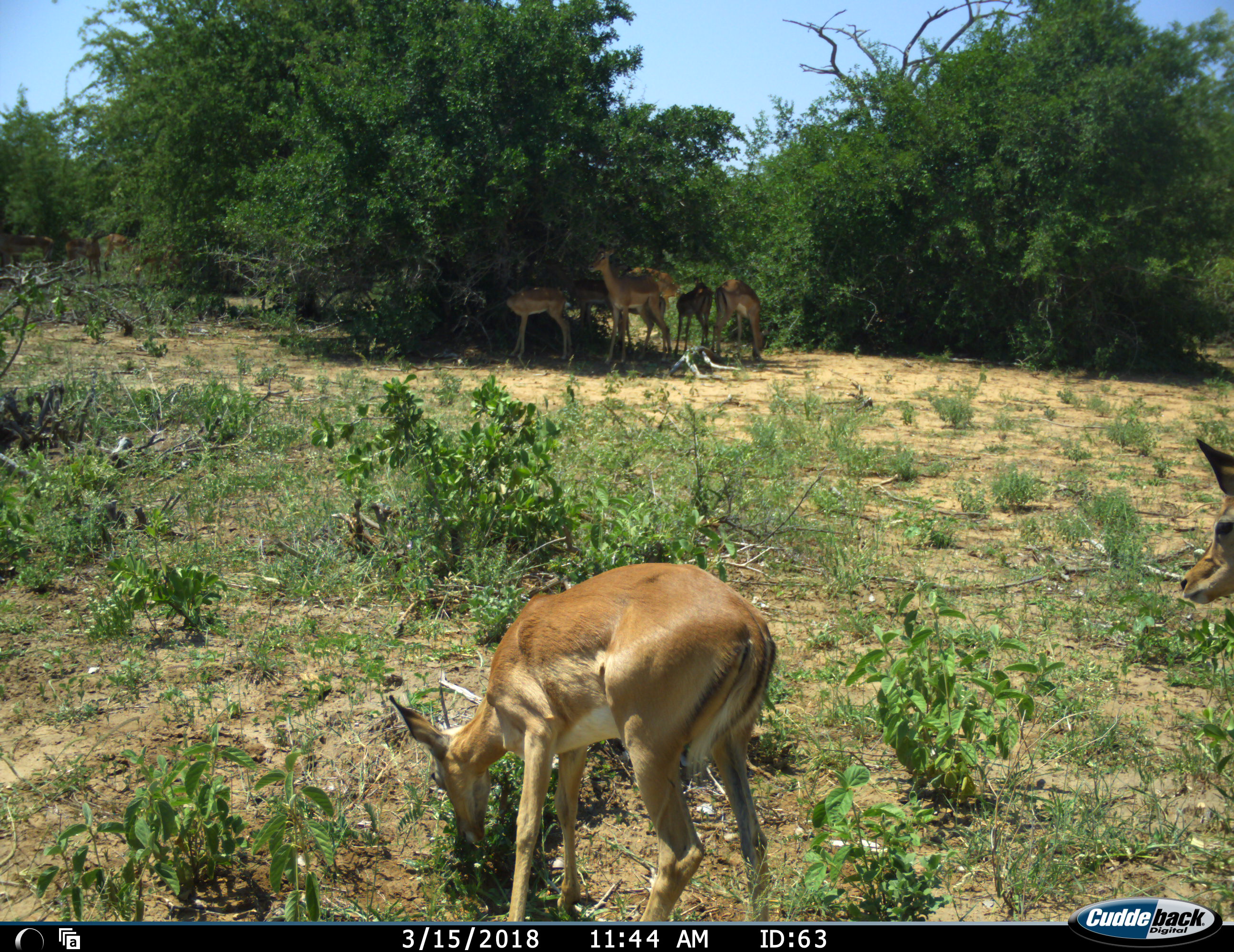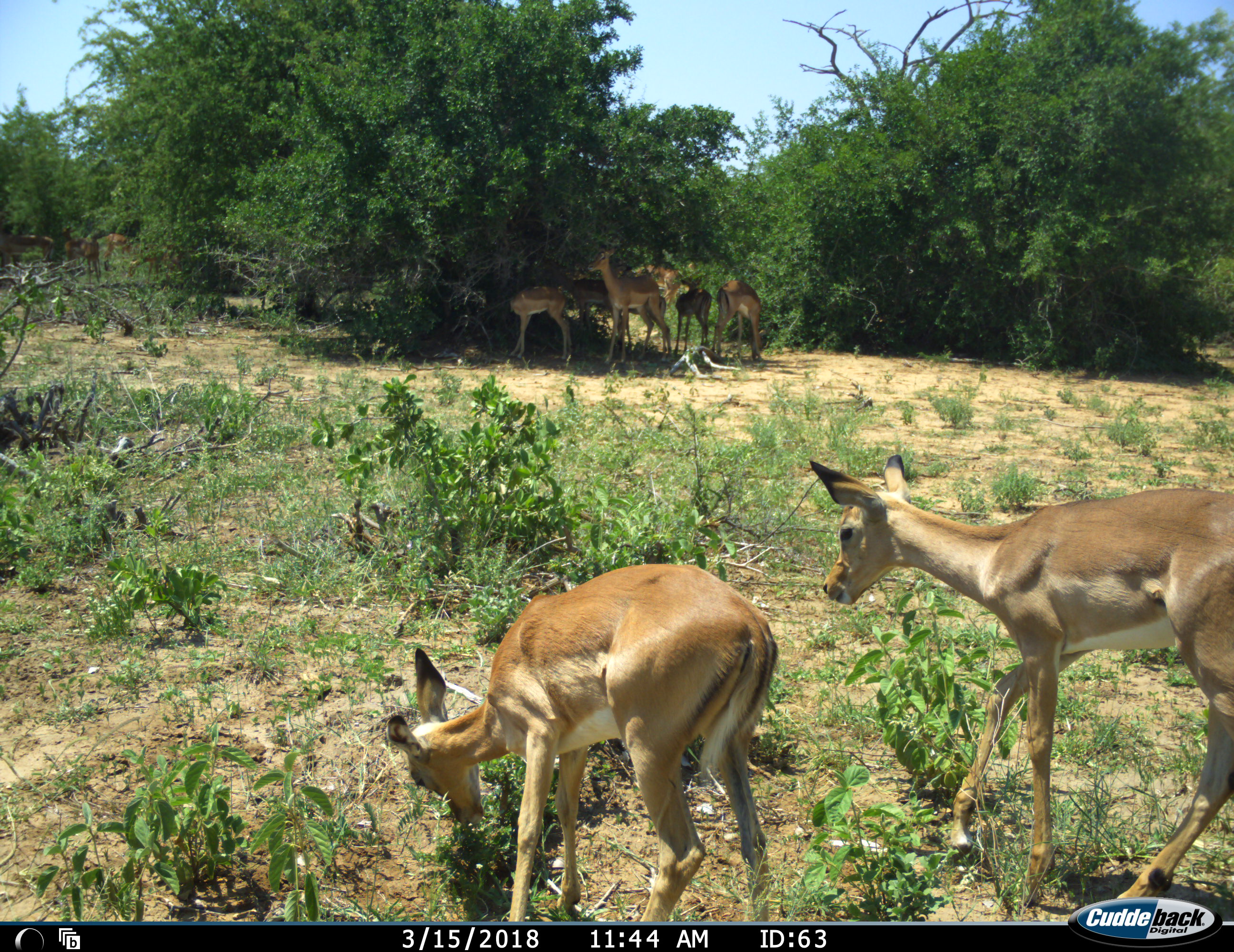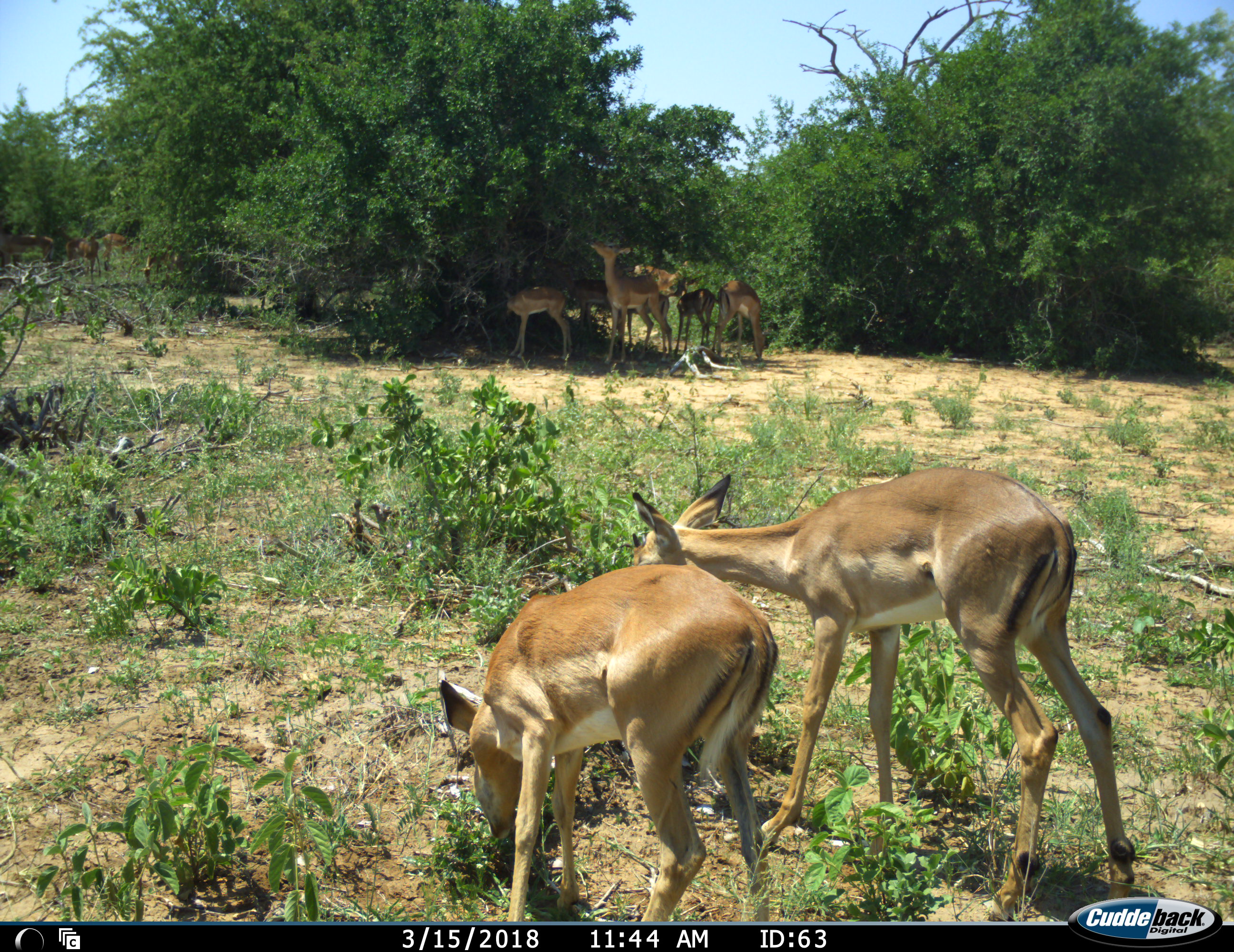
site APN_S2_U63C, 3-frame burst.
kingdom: Animalia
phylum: Chordata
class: Mammalia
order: Artiodactyla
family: Bovidae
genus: Aepyceros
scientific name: Aepyceros melampus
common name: impala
Impala (Aepyceros melampus), count 11-50. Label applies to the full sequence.